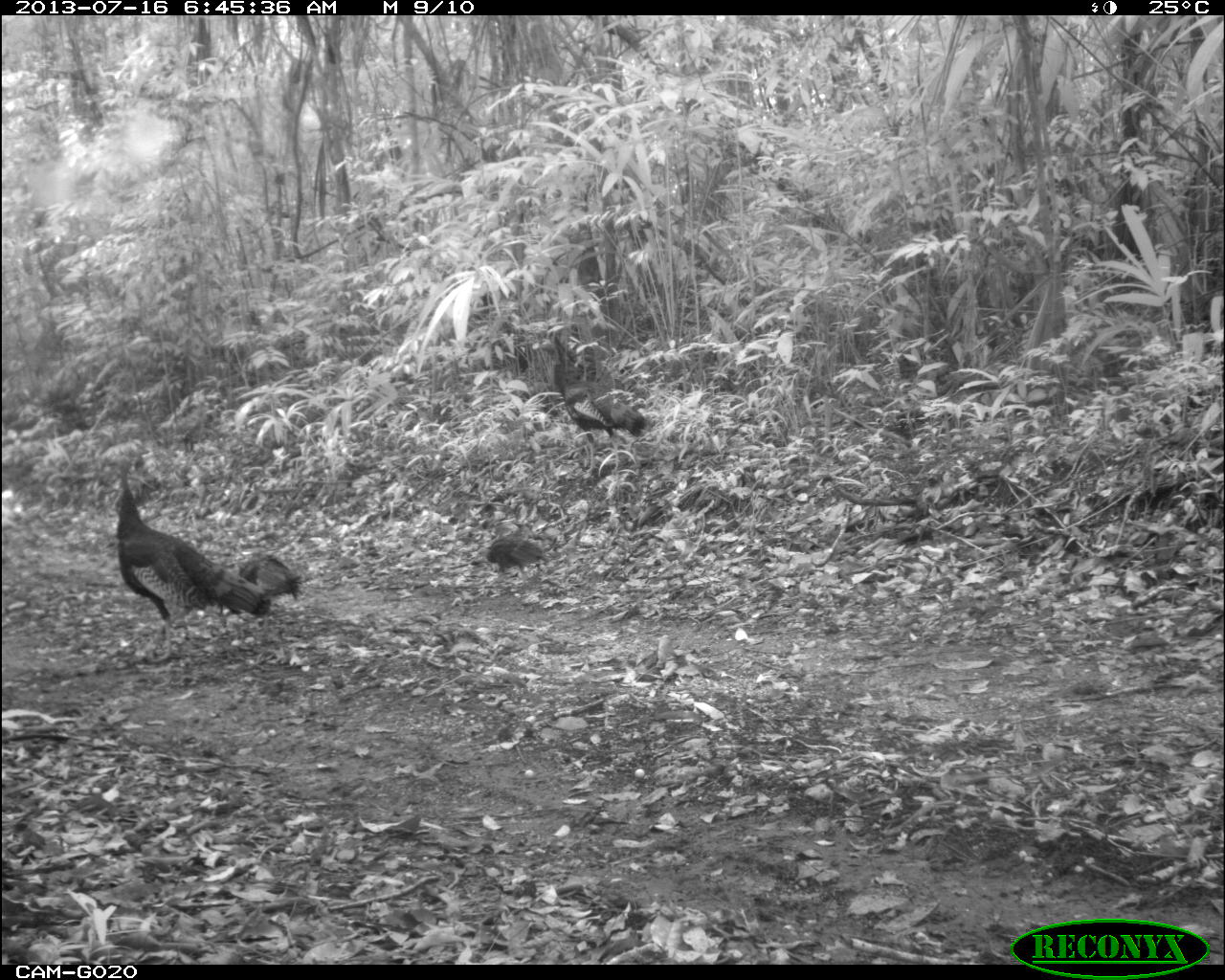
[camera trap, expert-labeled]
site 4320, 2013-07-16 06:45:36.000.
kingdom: Animalia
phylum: Chordata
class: Aves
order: Galliformes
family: Phasianidae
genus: Meleagris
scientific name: Meleagris ocellata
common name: ocellated turkey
Meleagris ocellata (ocellated turkey), count 3.